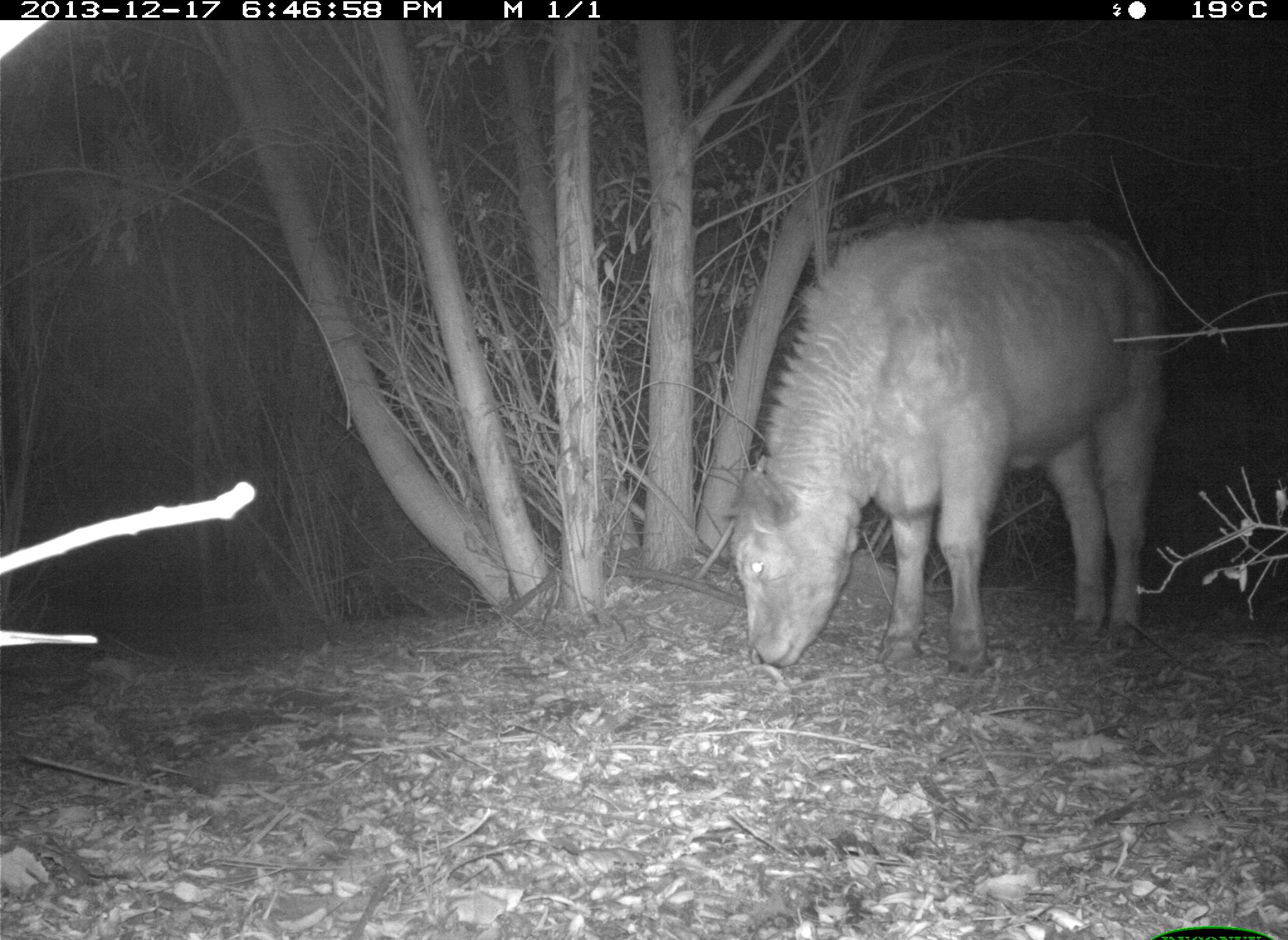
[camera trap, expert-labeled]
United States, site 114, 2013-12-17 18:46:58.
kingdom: Animalia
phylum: Chordata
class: Mammalia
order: Artiodactyla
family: Bovidae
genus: Bos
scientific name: Bos taurus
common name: cow